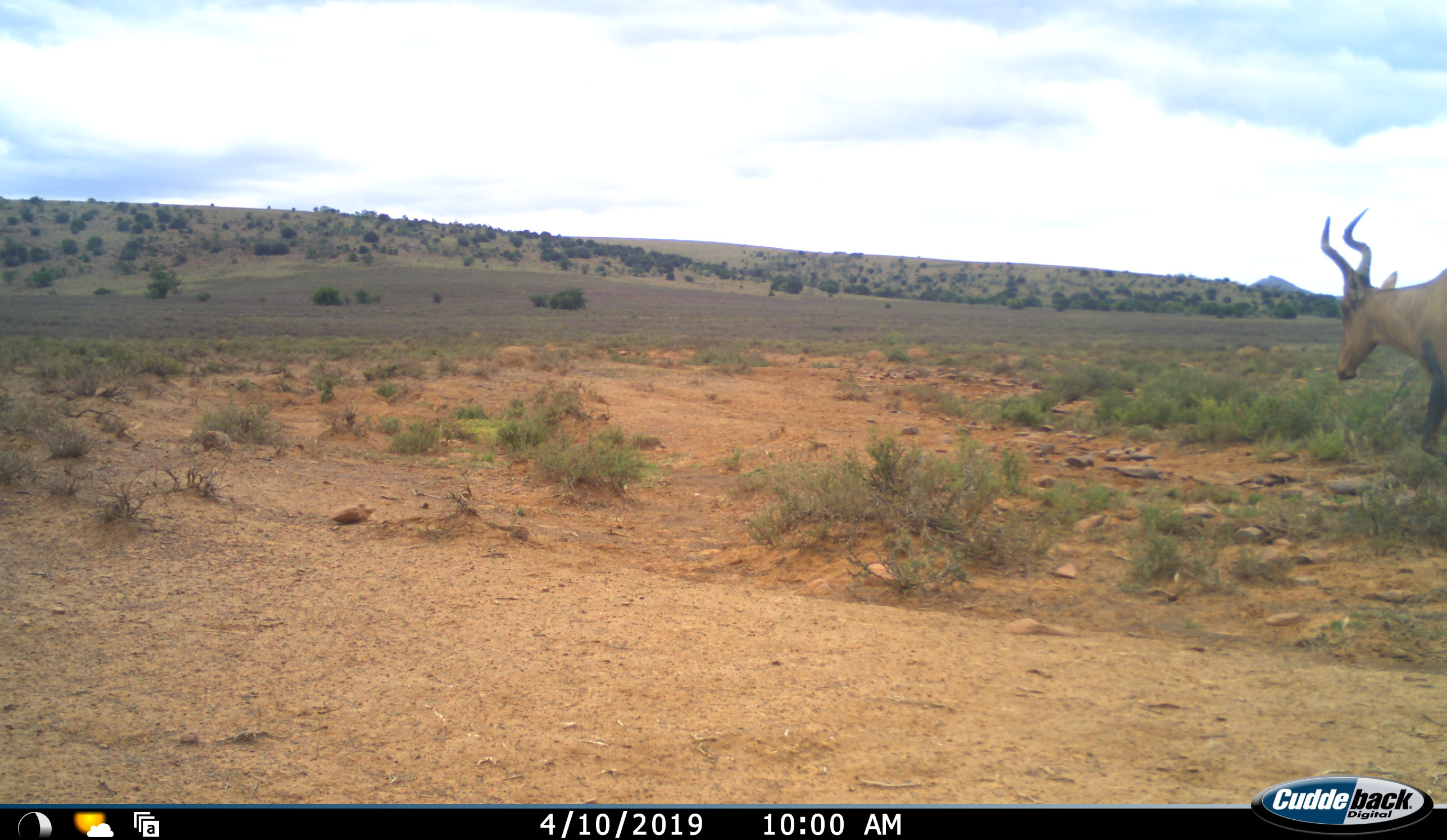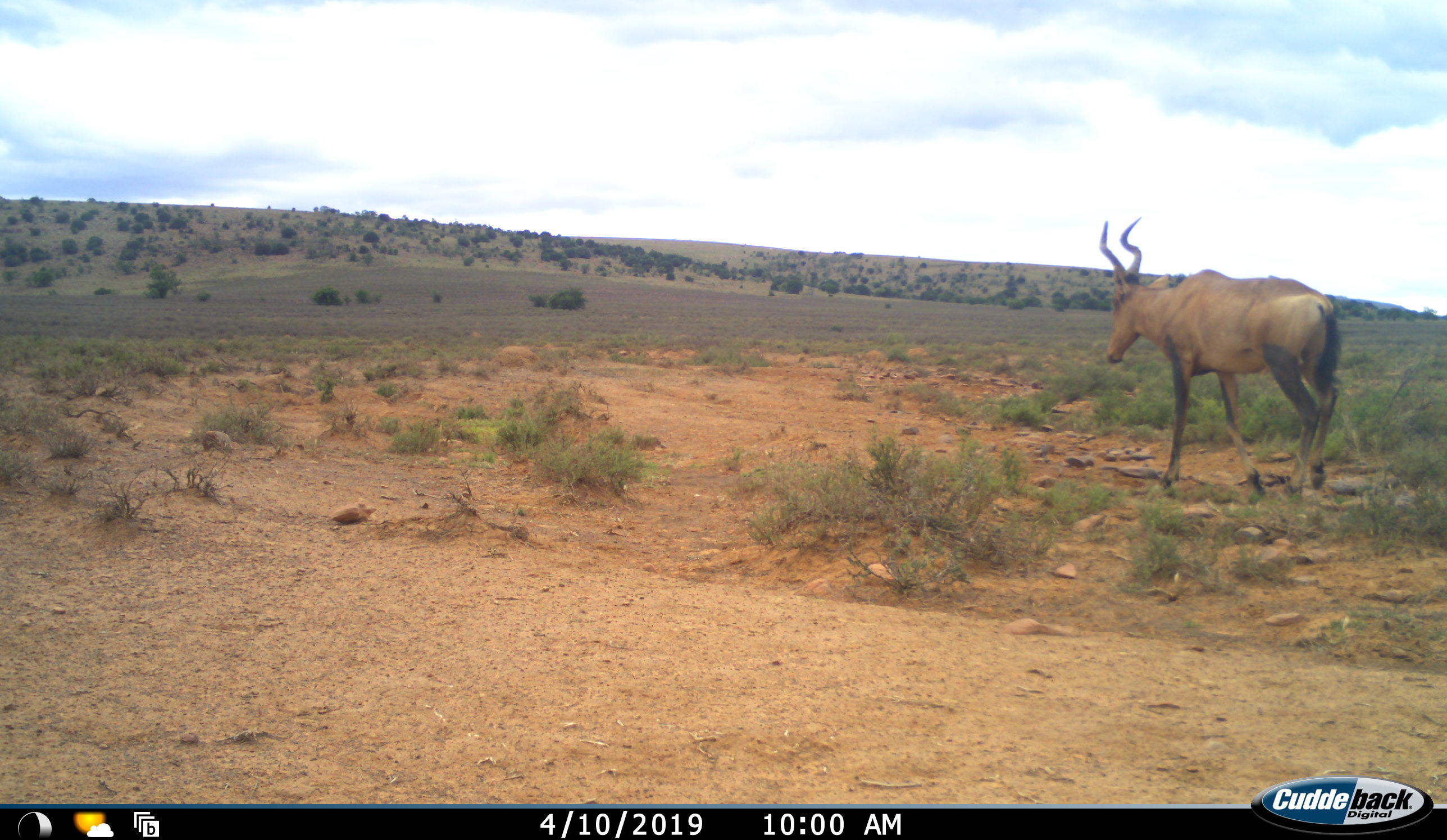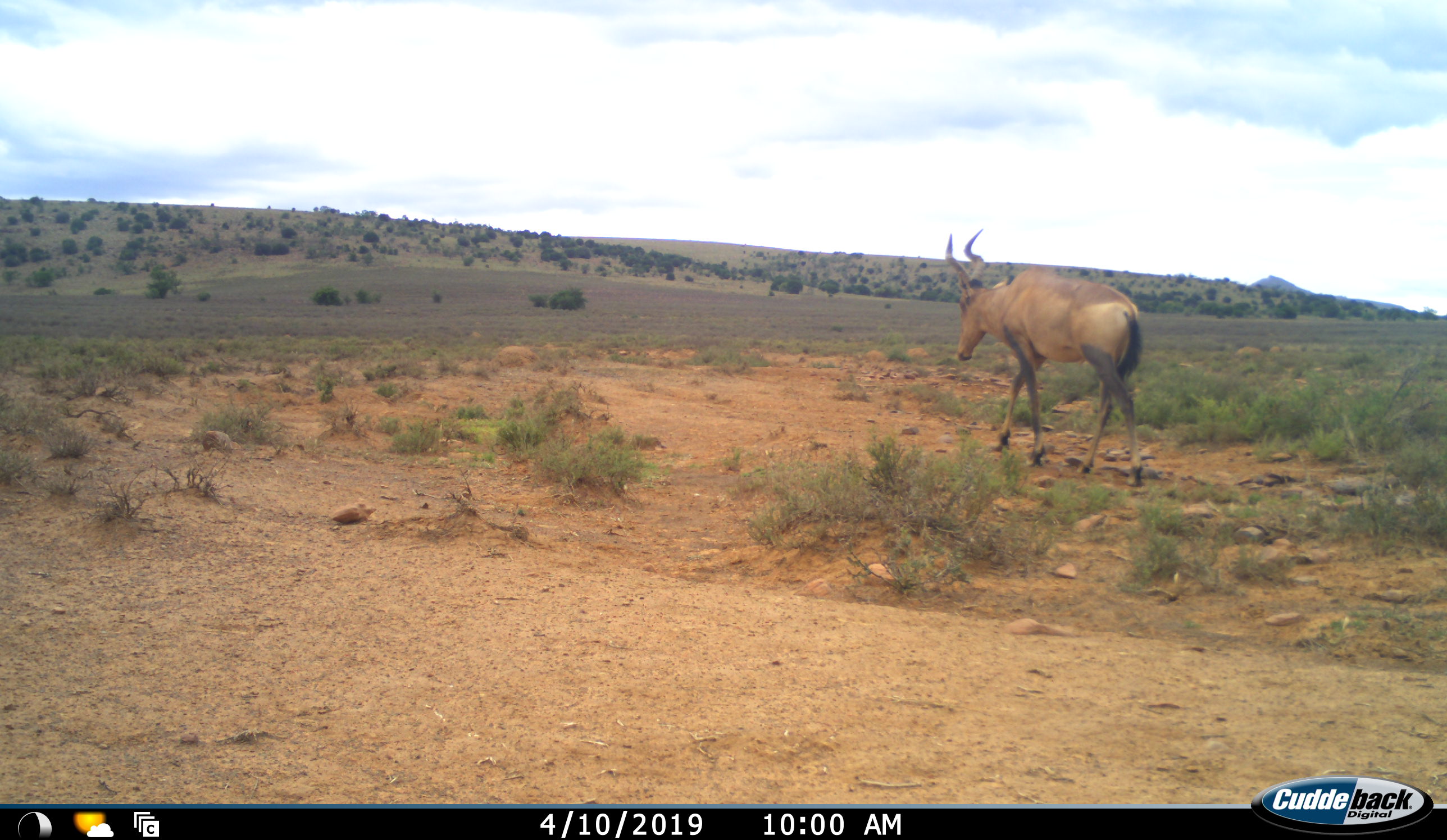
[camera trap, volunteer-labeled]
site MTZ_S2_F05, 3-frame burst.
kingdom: Animalia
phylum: Chordata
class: Mammalia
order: Artiodactyla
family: Bovidae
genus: Alcelaphus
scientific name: Alcelaphus buselaphus caama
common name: red hartebeest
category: hartebeestred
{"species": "hartebeestred (red hartebeest) (Alcelaphus buselaphus caama)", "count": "1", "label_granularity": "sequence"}